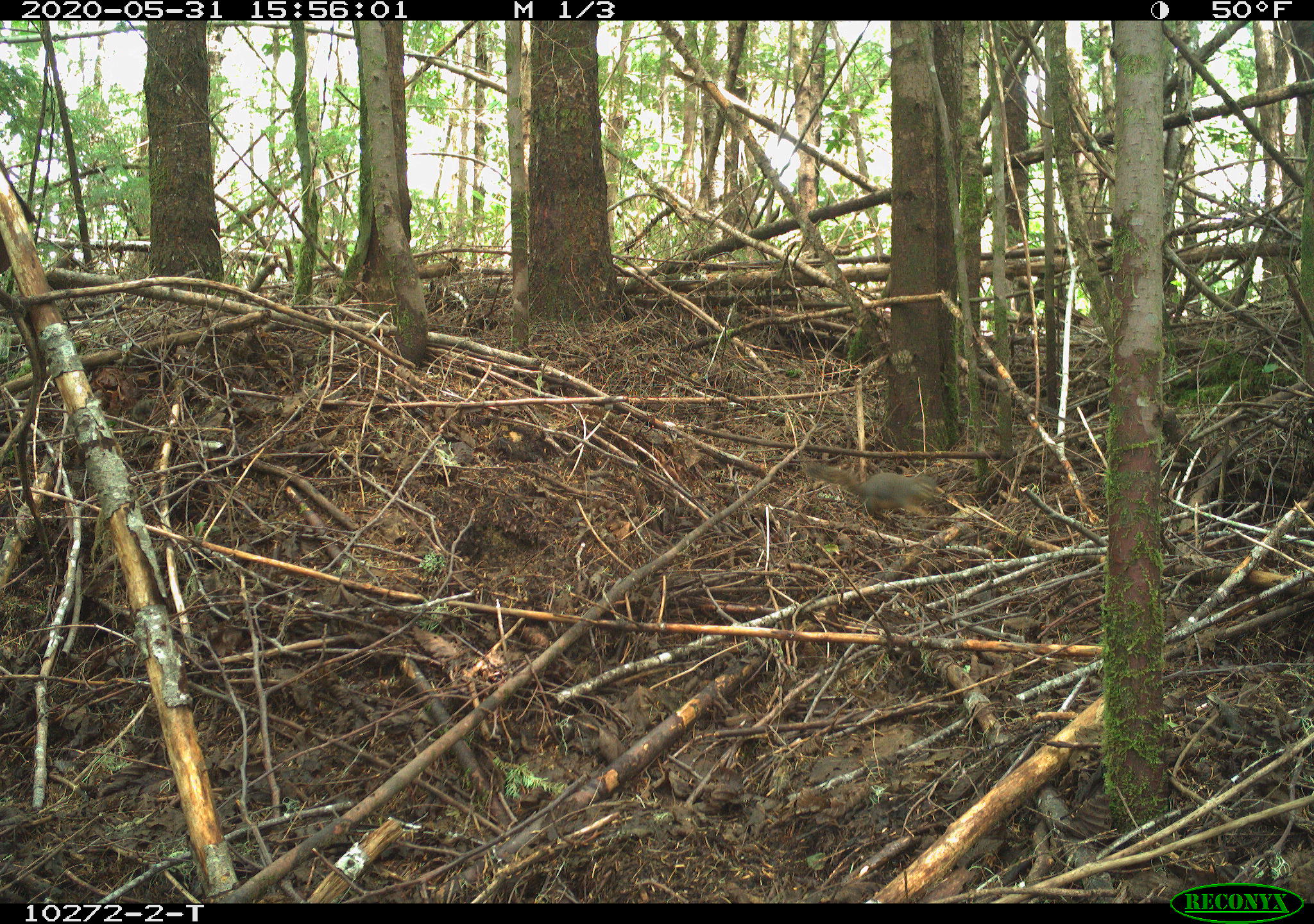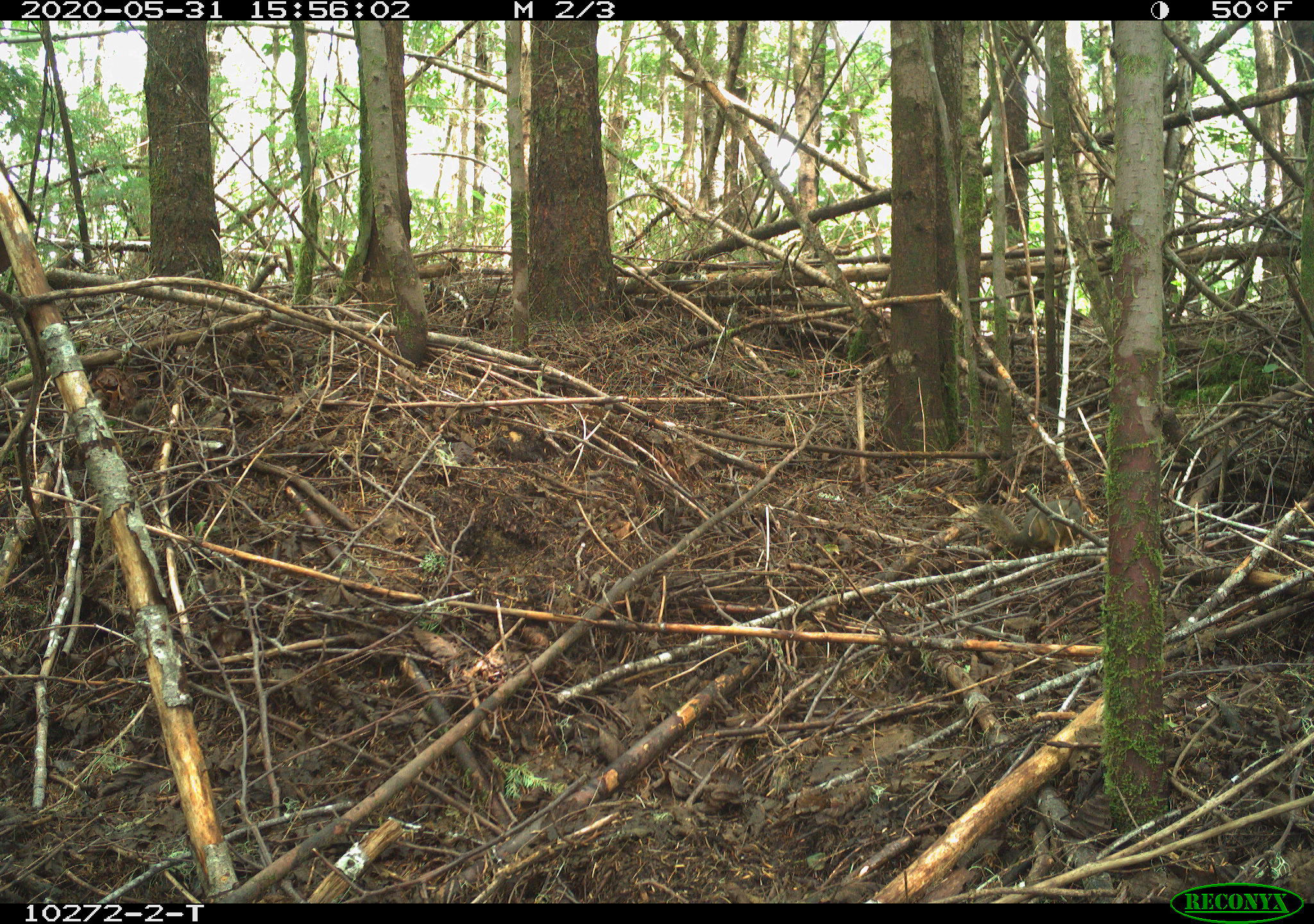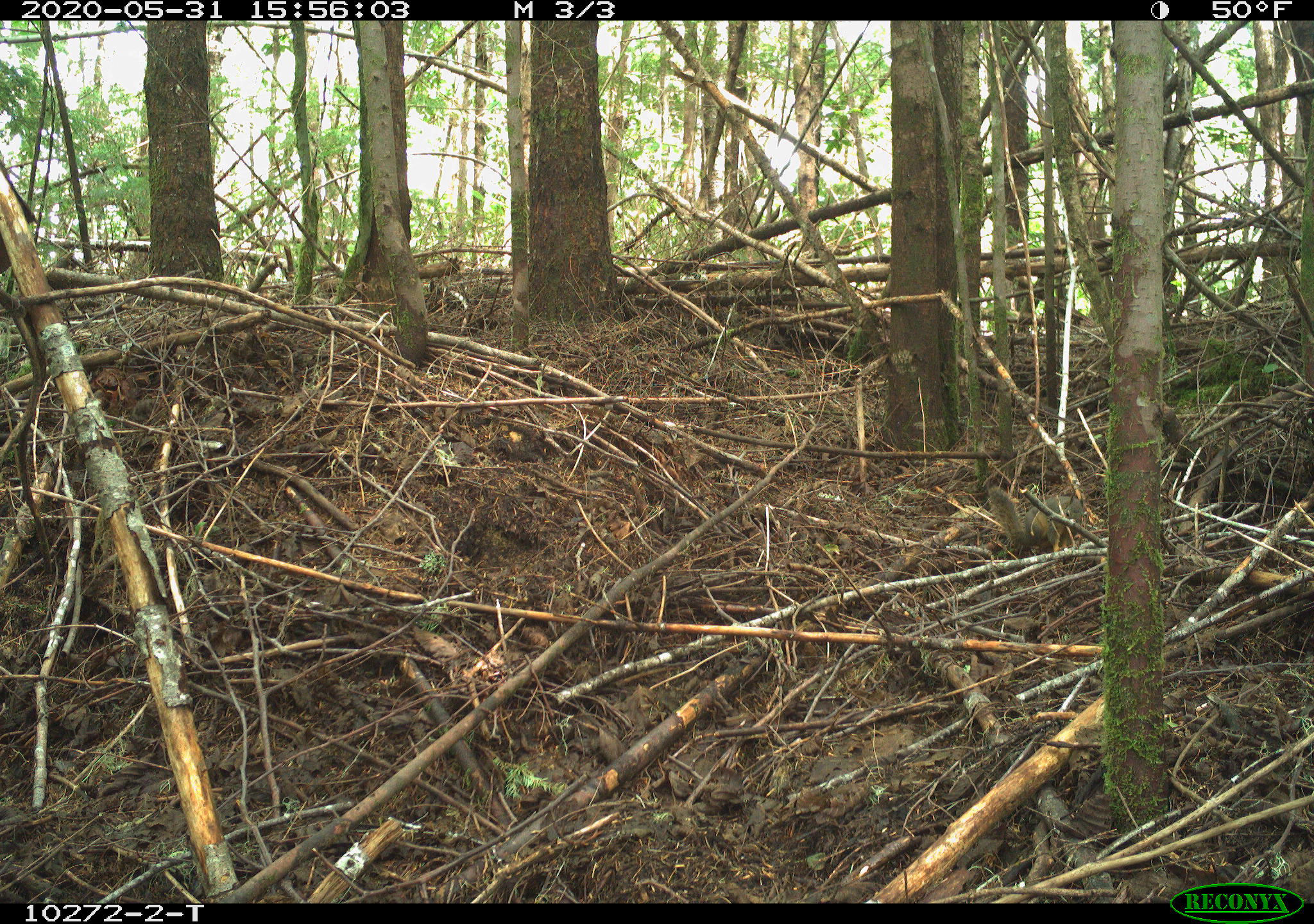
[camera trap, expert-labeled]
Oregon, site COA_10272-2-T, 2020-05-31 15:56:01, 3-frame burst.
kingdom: Animalia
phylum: Chordata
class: Mammalia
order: Rodentia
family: Sciuridae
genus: Tamiasciurus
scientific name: Tamiasciurus douglasii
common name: douglas squirrel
Douglas squirrel (Tamiasciurus douglasii).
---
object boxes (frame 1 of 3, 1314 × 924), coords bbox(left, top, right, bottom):
douglas squirrel: bbox(804, 461, 943, 520)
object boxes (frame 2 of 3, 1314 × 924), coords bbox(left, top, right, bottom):
douglas squirrel: bbox(967, 490, 1090, 548)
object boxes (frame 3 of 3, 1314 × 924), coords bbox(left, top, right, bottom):
douglas squirrel: bbox(983, 481, 1090, 549)